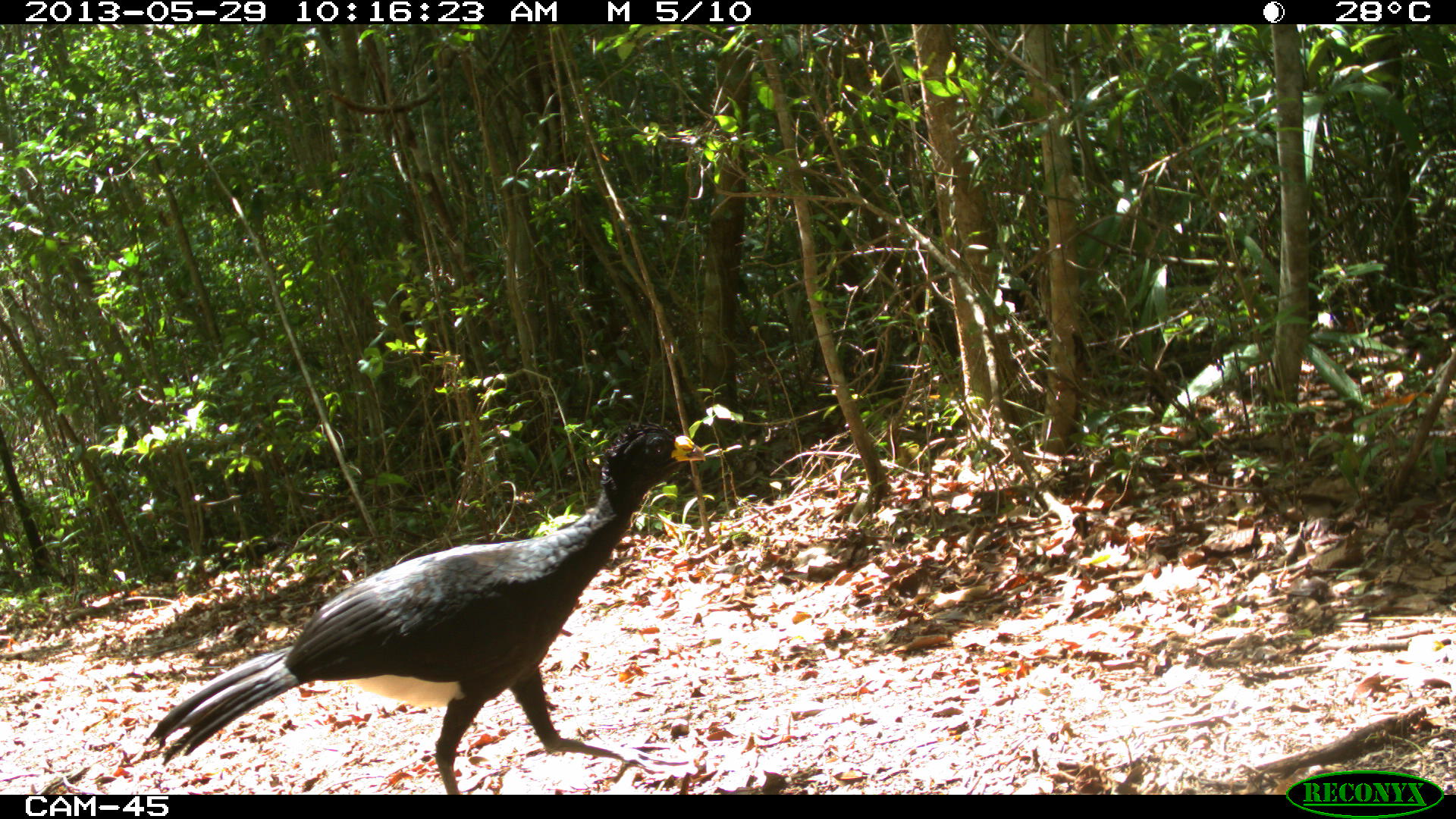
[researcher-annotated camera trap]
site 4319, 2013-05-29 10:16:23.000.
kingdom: Animalia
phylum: Chordata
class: Aves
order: Galliformes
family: Cracidae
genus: Crax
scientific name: Crax rubra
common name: great curassow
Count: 1.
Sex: male.